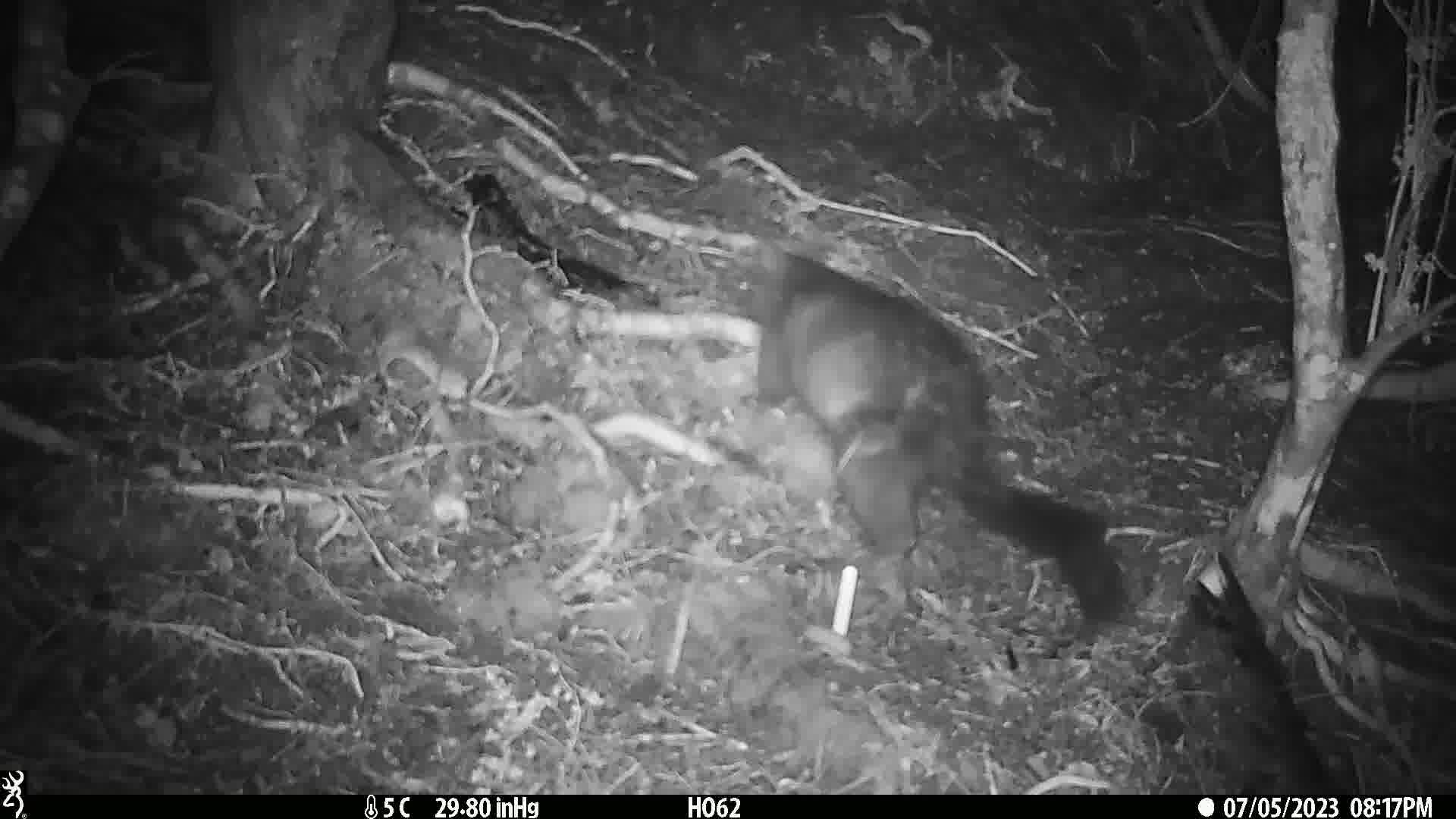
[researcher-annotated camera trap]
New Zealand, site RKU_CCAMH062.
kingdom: Animalia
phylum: Chordata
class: Mammalia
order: Diprotodontia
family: Phalangeridae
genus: Trichosurus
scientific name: Trichosurus vulpecula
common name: common brushtail possum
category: possum